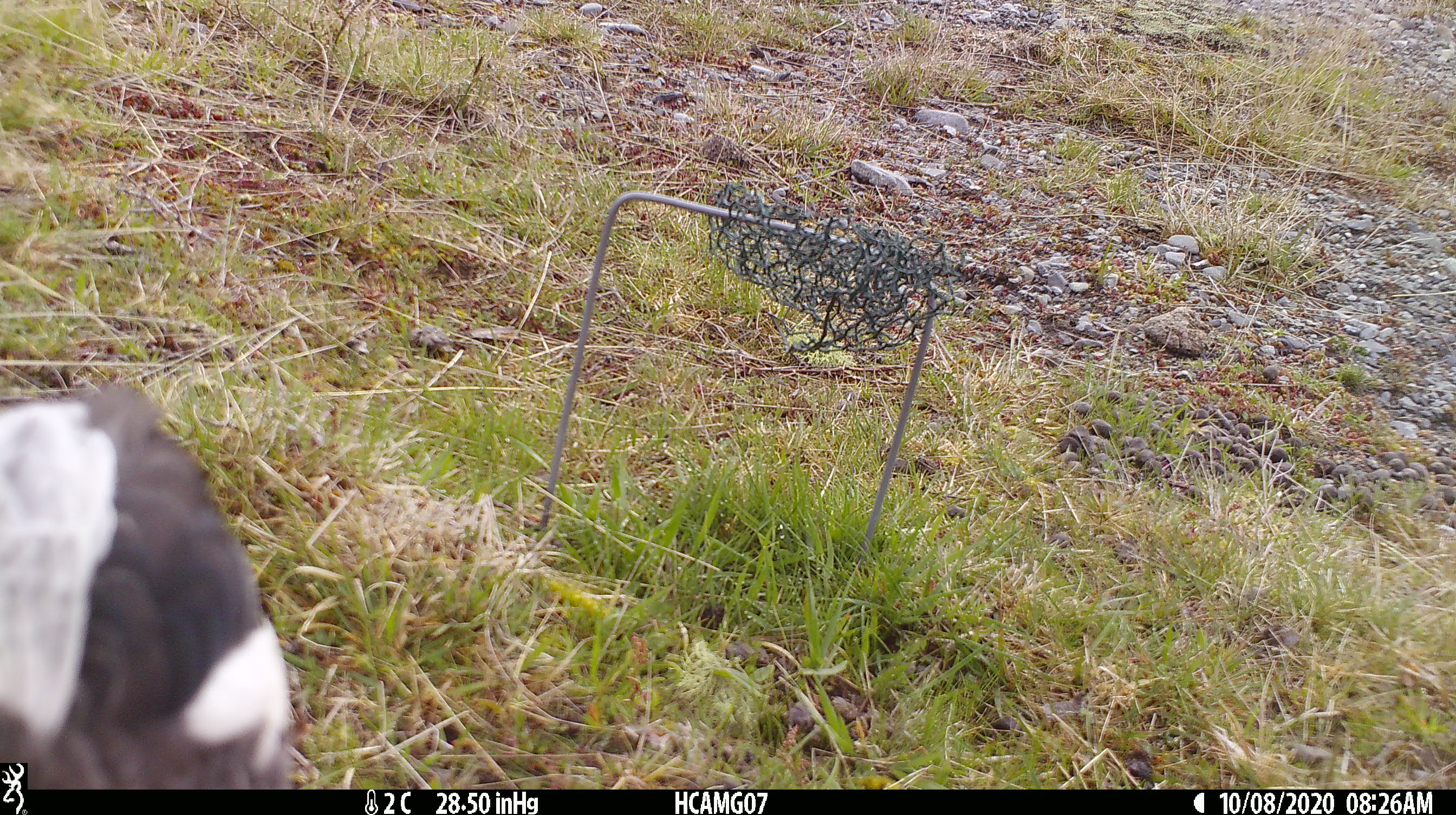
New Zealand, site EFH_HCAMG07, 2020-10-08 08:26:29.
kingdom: Animalia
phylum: Chordata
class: Aves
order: Passeriformes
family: Artamidae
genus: Gymnorhina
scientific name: Gymnorhina tibicen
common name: australian magpie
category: magpie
Magpie (australian magpie) (Gymnorhina tibicen).